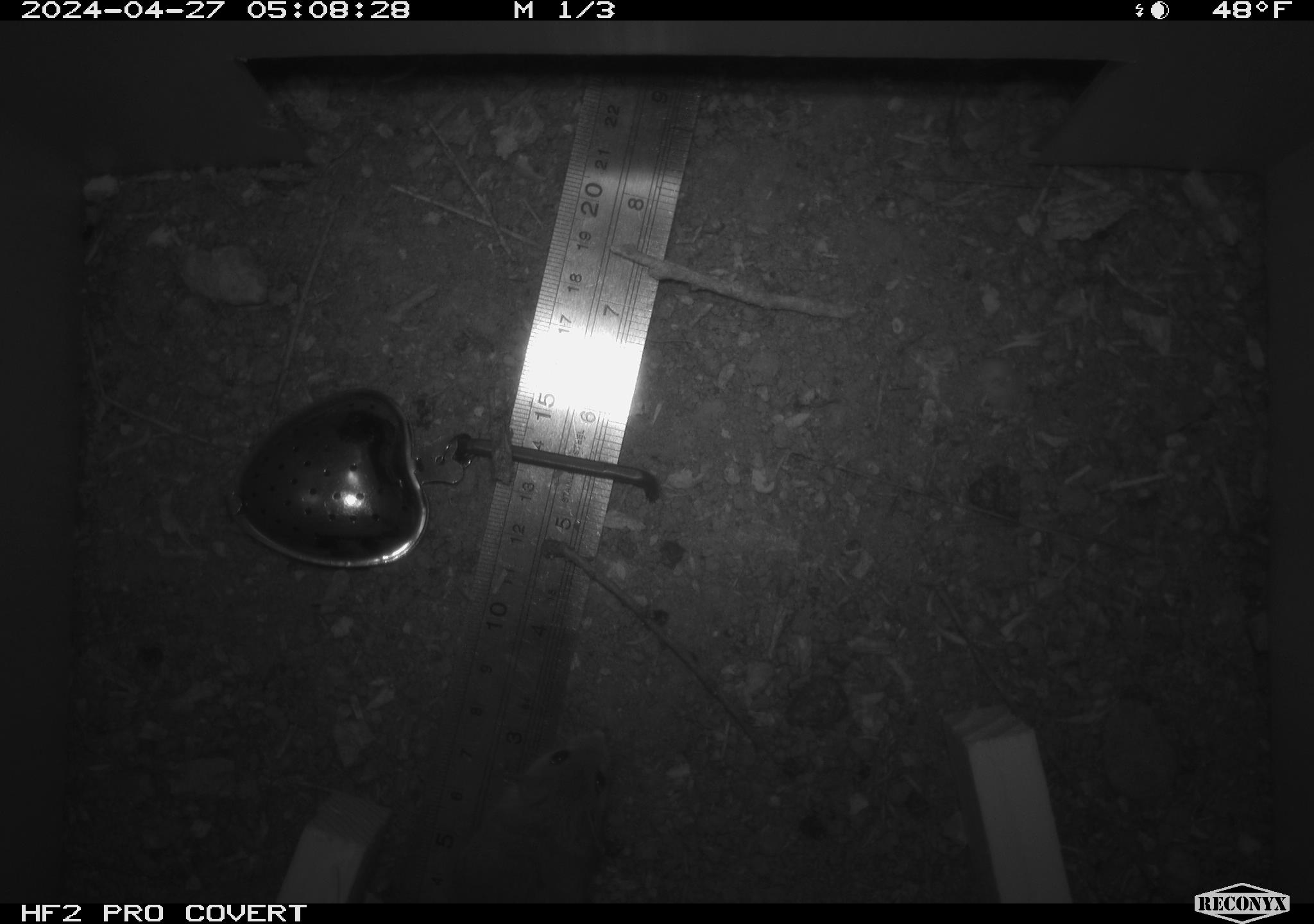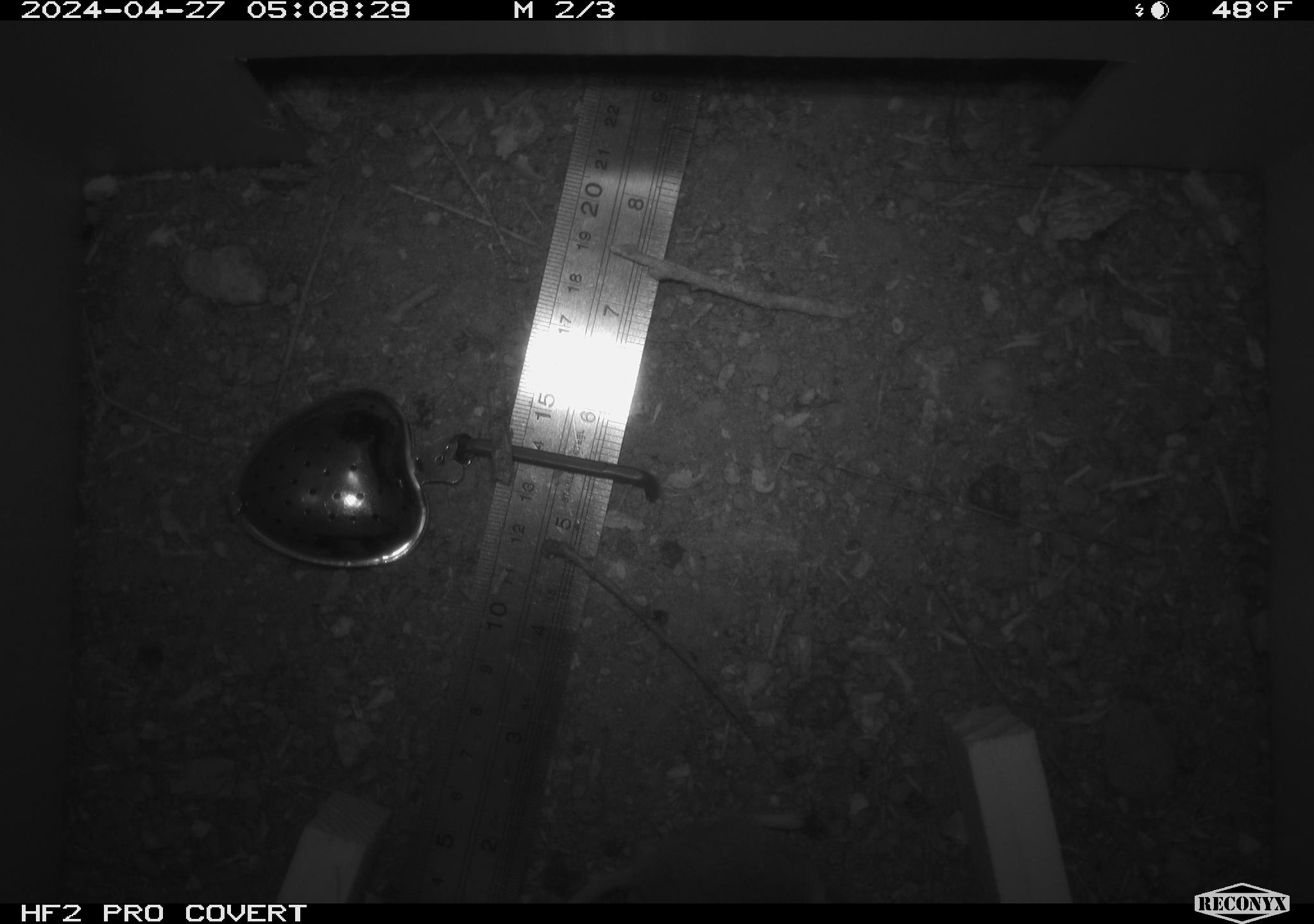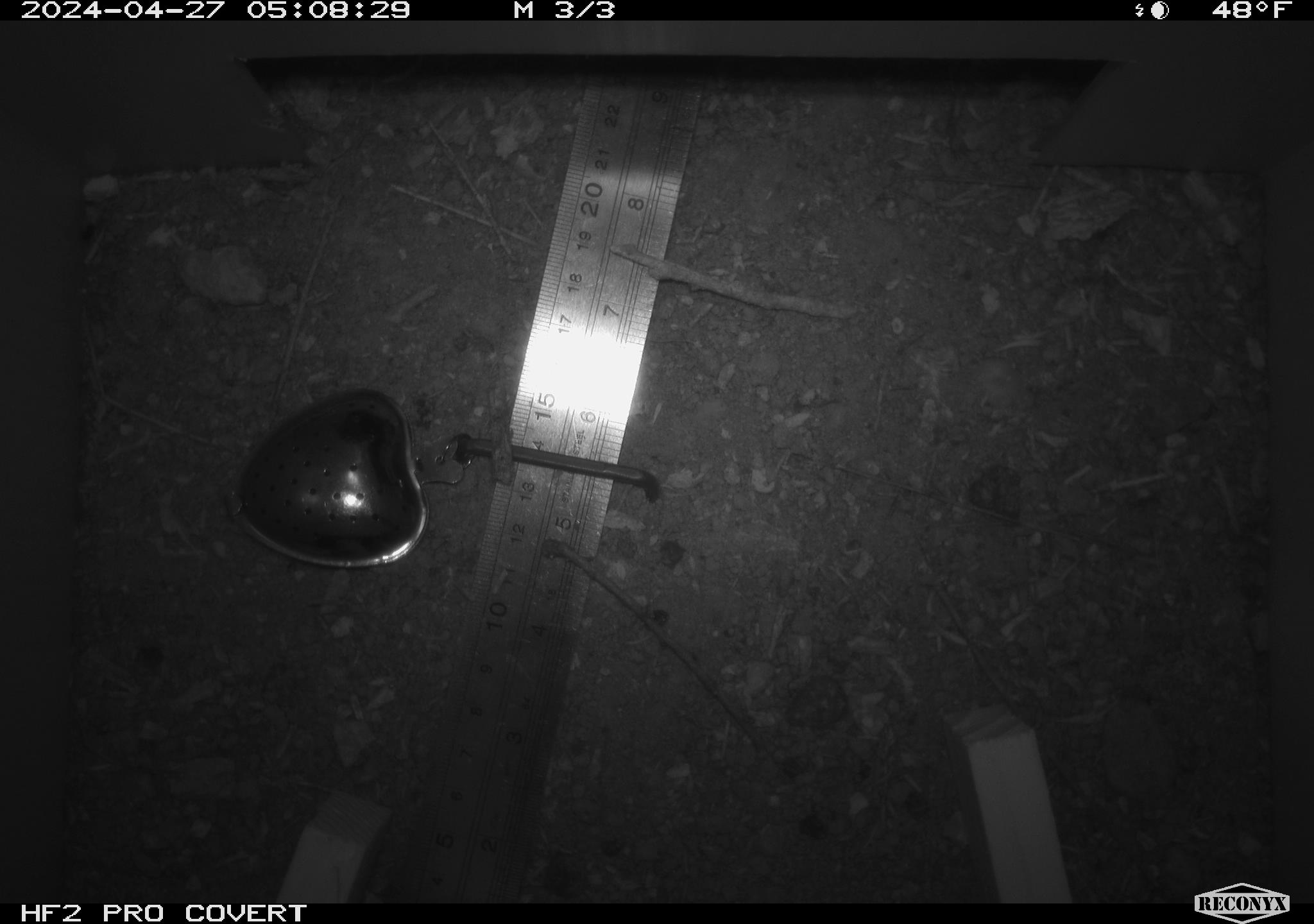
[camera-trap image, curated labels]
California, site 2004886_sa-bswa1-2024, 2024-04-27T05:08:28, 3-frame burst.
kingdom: Animalia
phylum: Chordata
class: Mammalia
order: Rodentia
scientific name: Rodentia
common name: mouse species